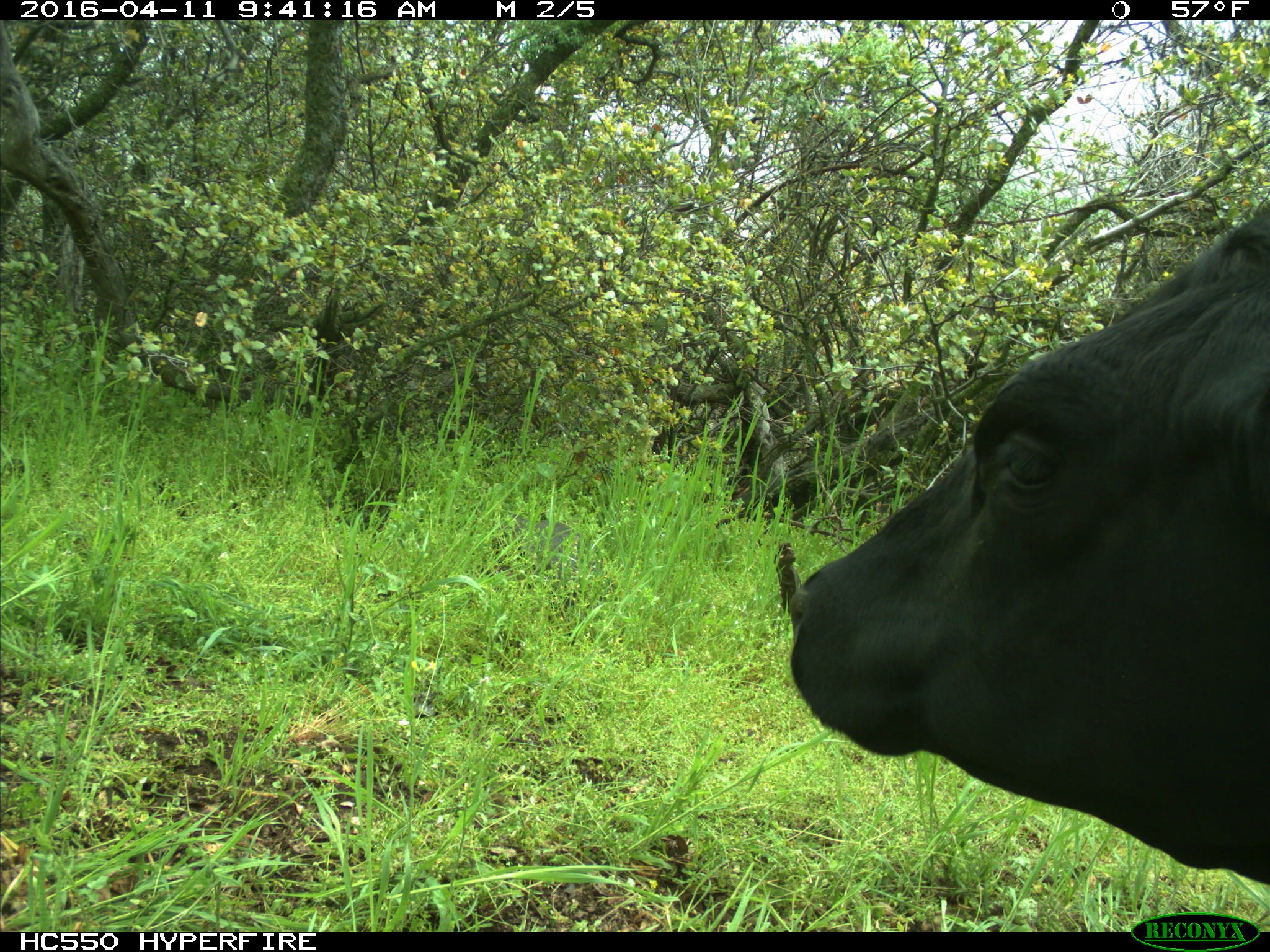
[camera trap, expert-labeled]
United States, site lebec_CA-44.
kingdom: Animalia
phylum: Chordata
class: Mammalia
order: Artiodactyla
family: Bovidae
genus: Bos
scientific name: Bos taurus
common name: domestic cow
Bos taurus (domestic cow).